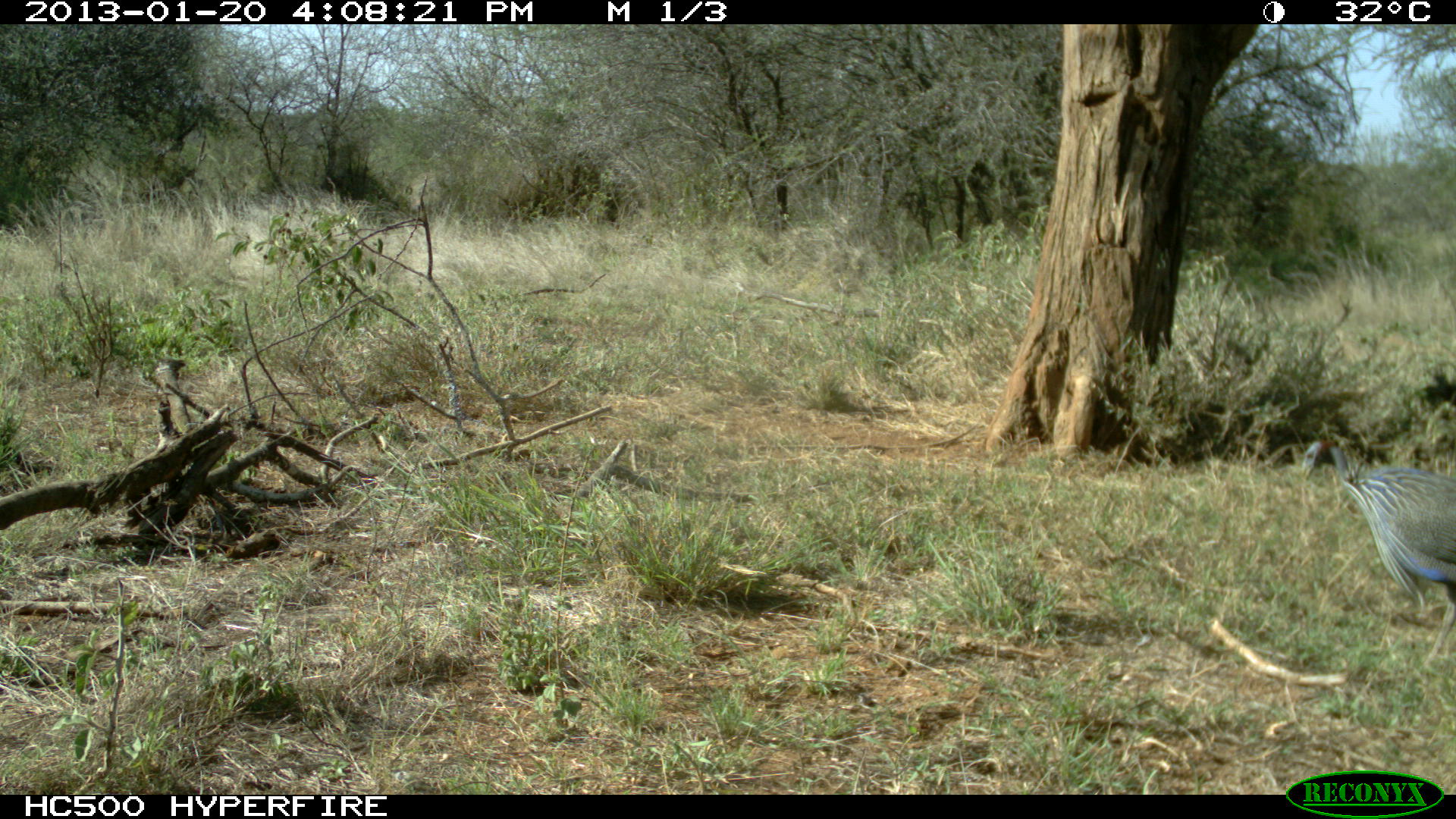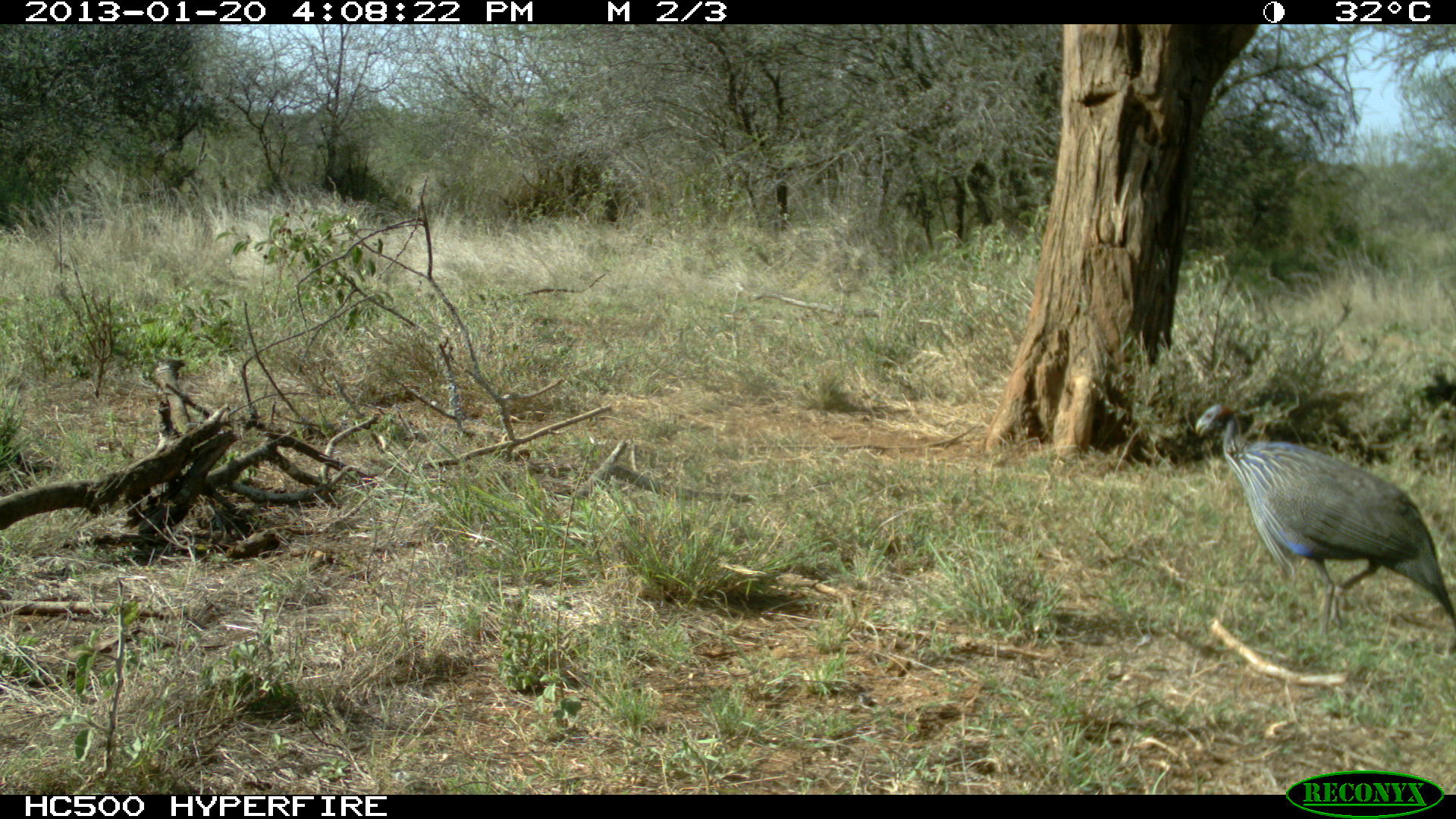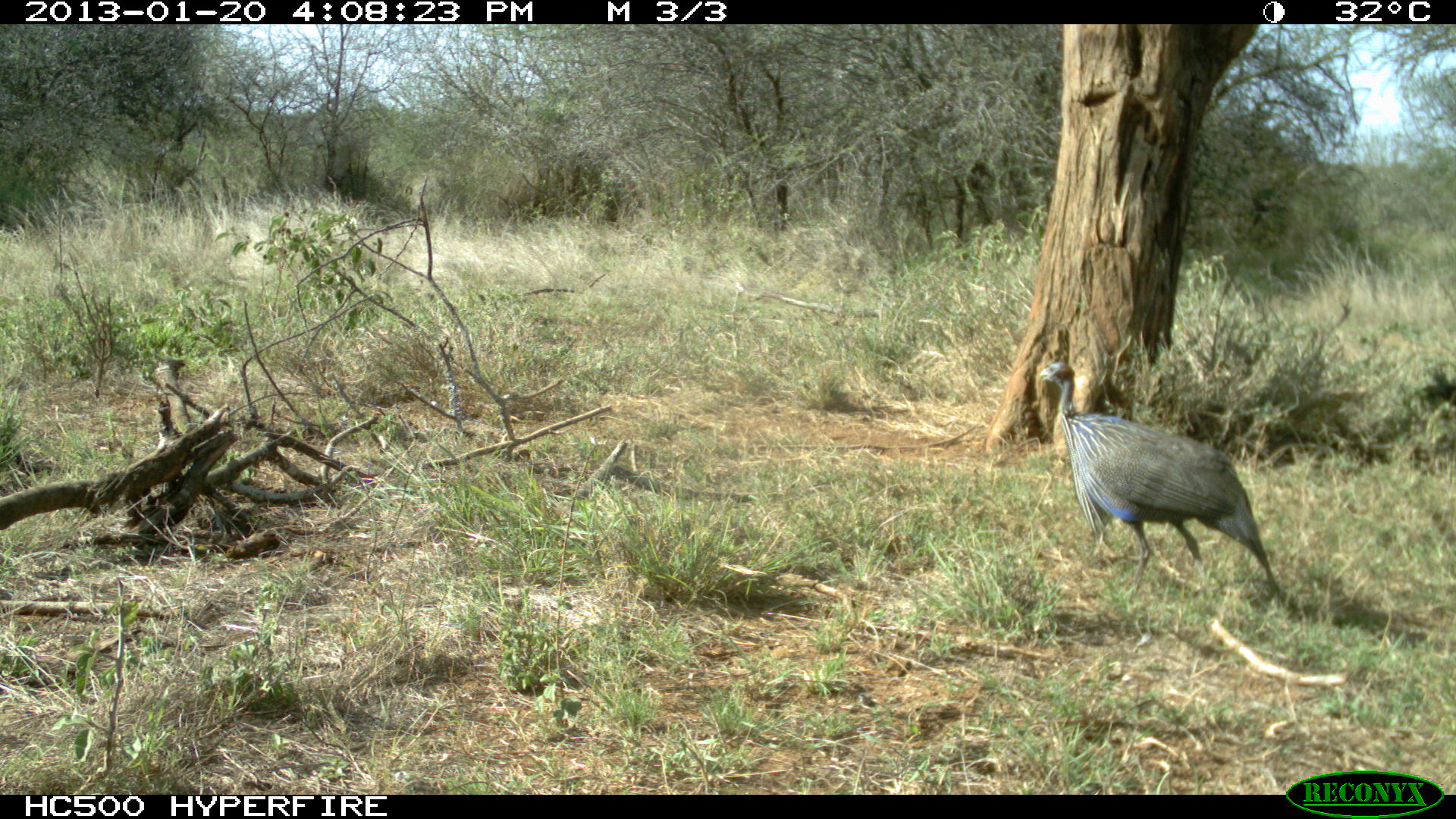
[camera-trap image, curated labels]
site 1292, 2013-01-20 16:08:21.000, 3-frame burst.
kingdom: Animalia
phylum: Chordata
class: Aves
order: Galliformes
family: Numididae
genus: Acryllium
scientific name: Acryllium vulturinum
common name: vulturine guineafowl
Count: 1.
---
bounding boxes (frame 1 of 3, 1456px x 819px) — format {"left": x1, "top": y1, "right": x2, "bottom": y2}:
acryllium vulturinum: {"left": 1294, "top": 431, "right": 1456, "bottom": 660}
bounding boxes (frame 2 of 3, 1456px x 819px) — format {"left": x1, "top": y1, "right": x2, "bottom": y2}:
acryllium vulturinum: {"left": 1191, "top": 400, "right": 1456, "bottom": 635}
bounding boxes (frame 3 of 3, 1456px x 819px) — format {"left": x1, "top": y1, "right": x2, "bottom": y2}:
acryllium vulturinum: {"left": 1034, "top": 358, "right": 1272, "bottom": 590}